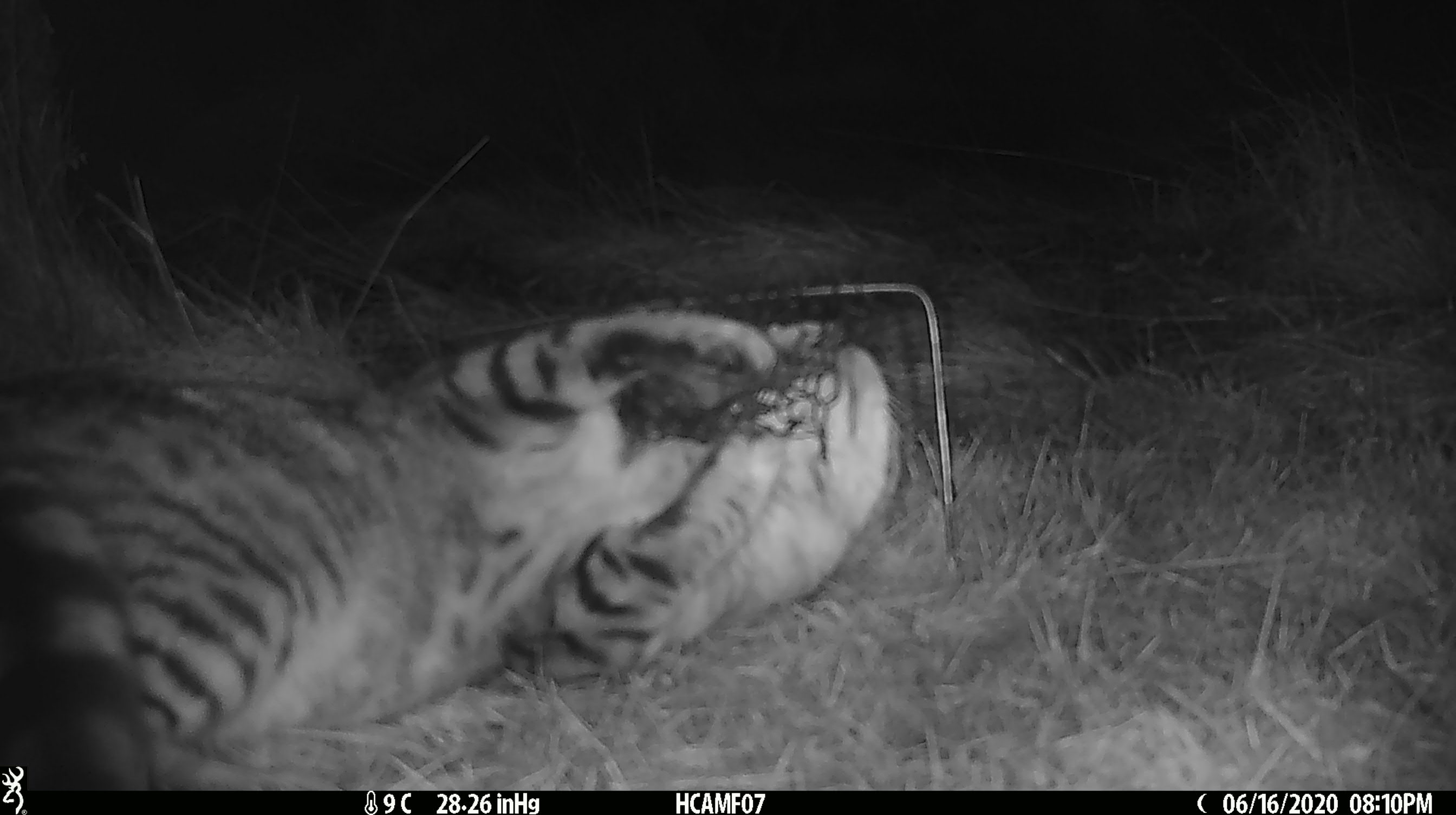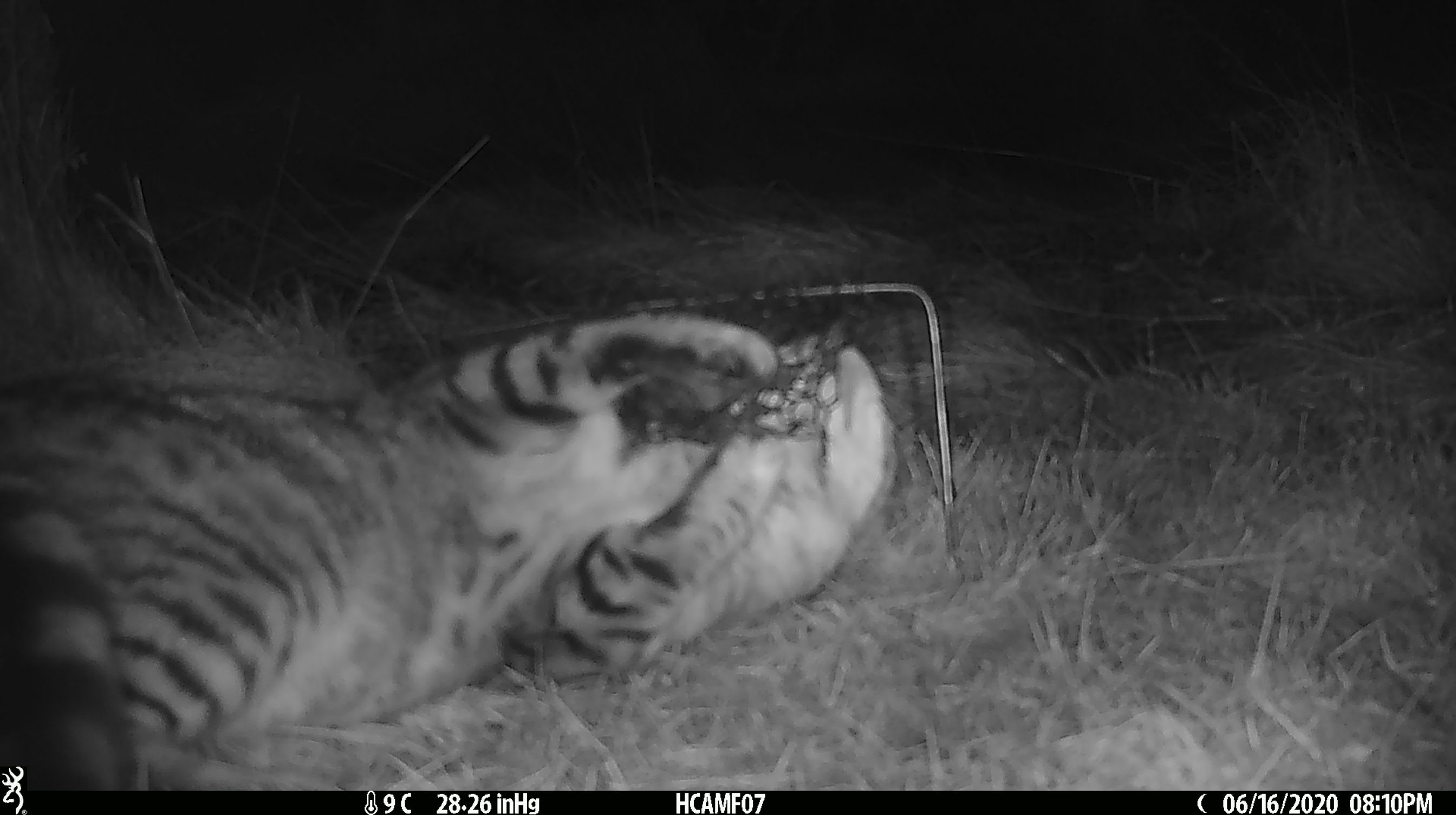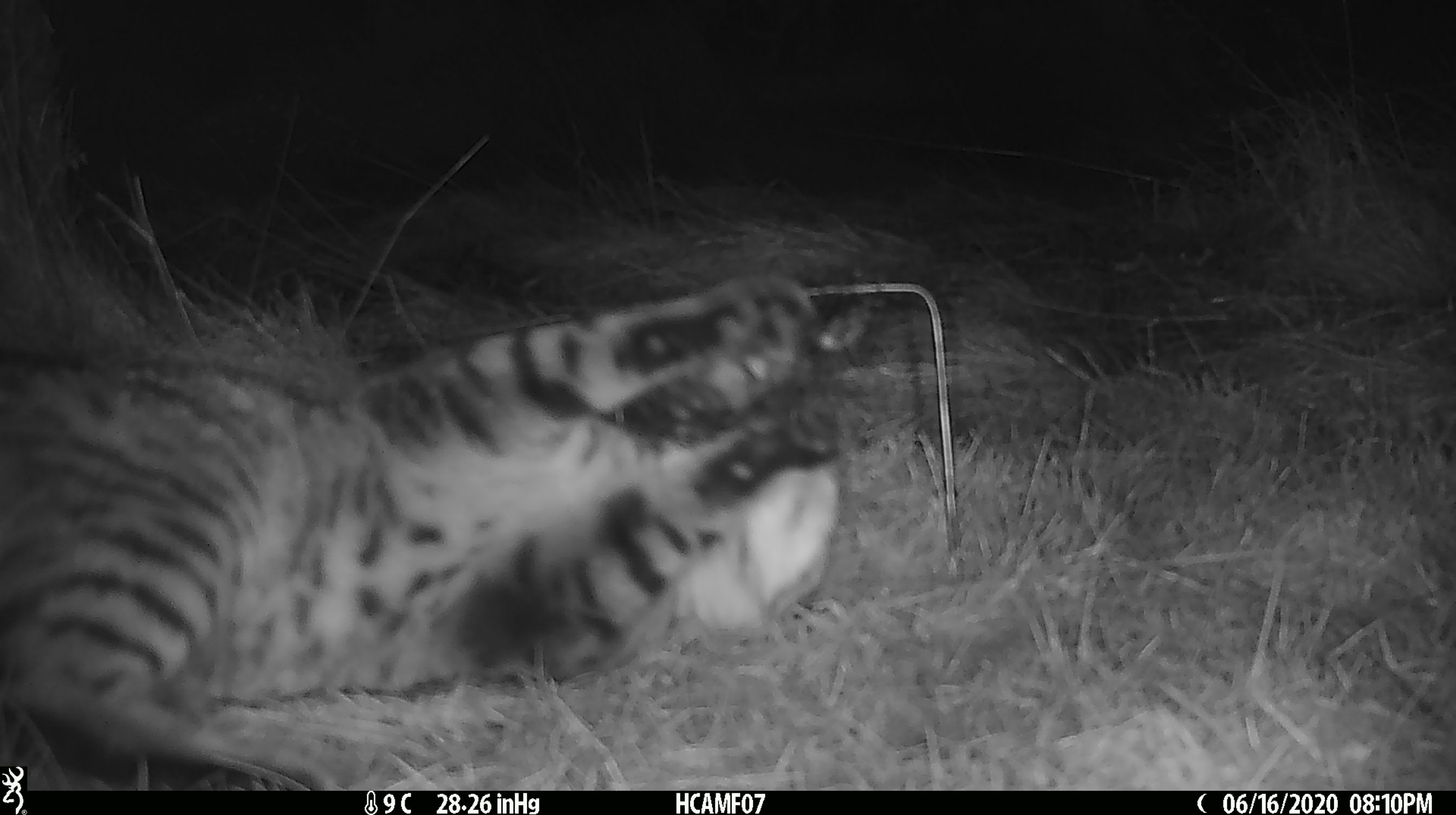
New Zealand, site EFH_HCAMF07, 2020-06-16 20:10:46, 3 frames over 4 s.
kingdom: Animalia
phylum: Chordata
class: Mammalia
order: Carnivora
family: Felidae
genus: Felis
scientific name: Felis catus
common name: domestic cat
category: cat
Cat (domestic cat) (Felis catus).